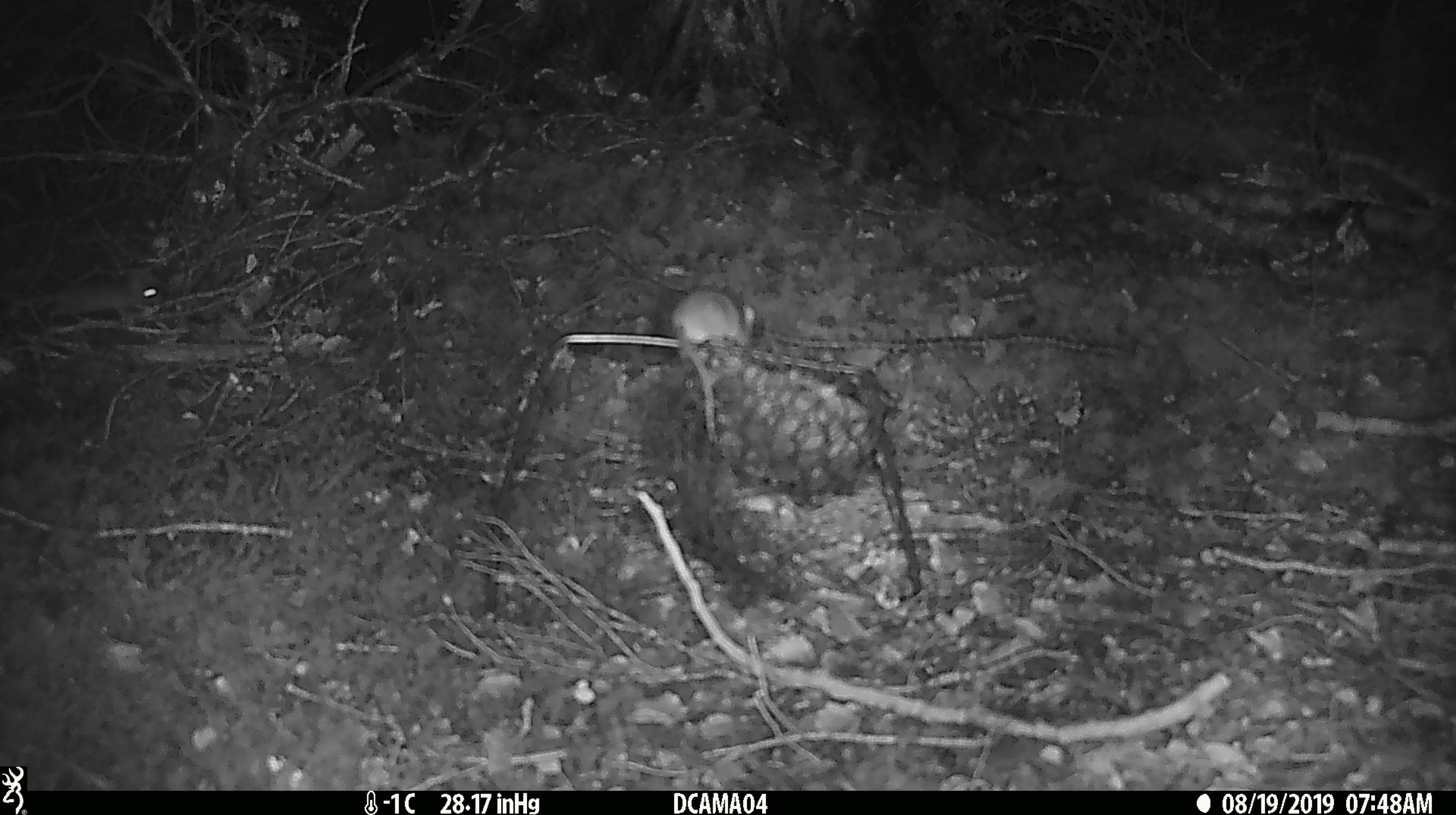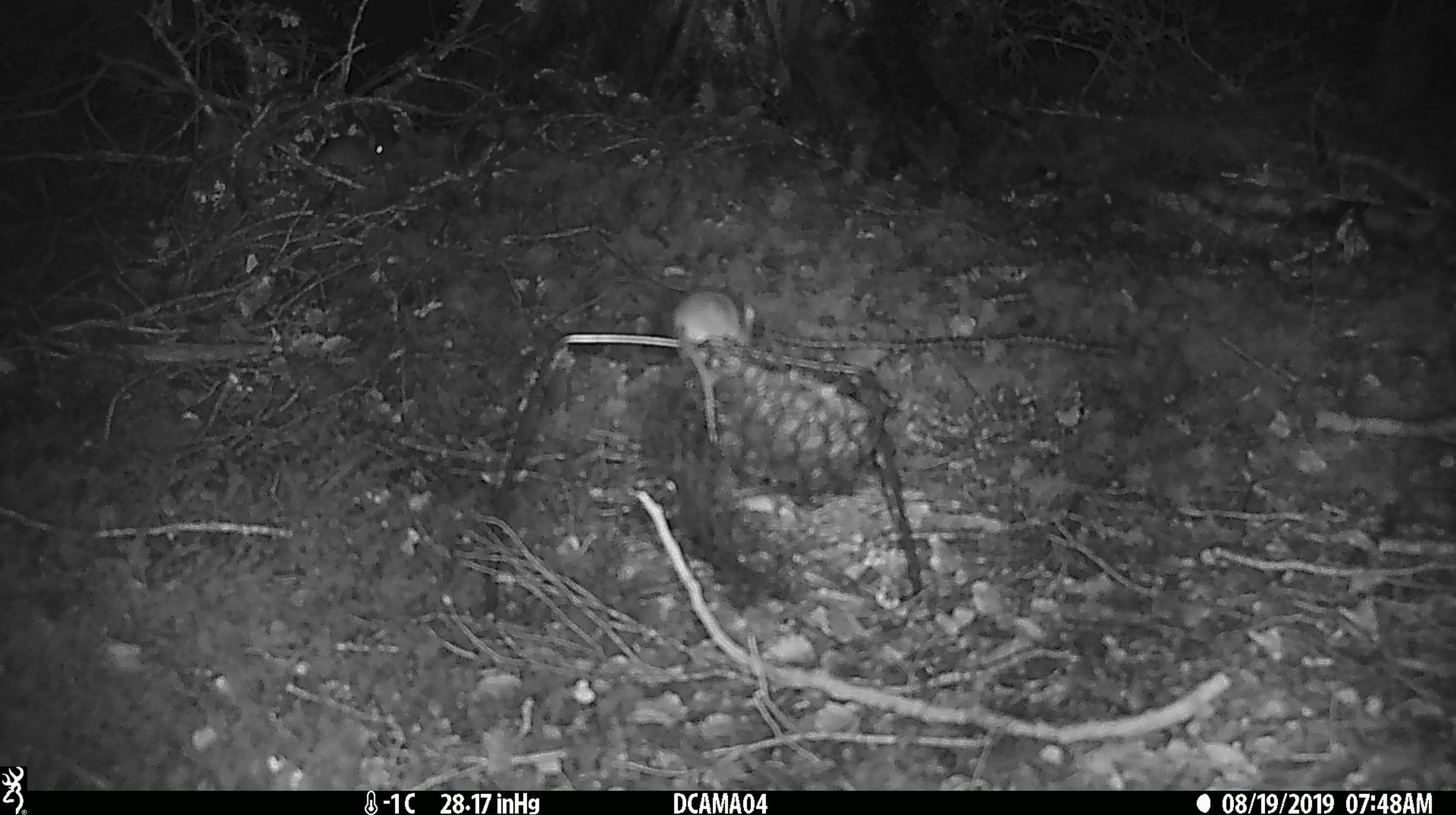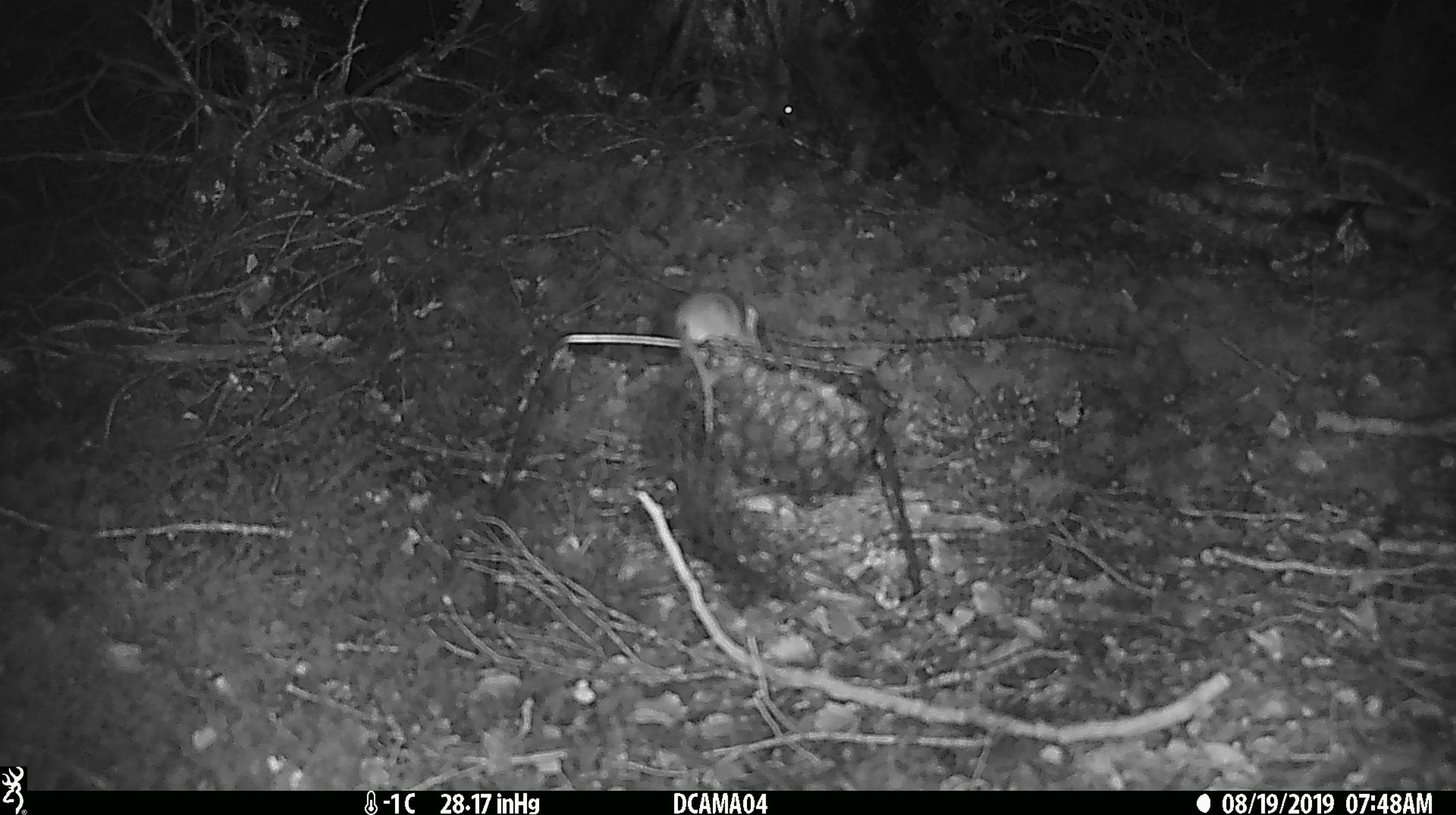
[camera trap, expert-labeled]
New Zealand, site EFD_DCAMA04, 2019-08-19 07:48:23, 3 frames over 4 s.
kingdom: Animalia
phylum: Chordata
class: Mammalia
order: Rodentia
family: Muridae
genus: Mus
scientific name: Mus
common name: mouse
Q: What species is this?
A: Mouse (Mus).